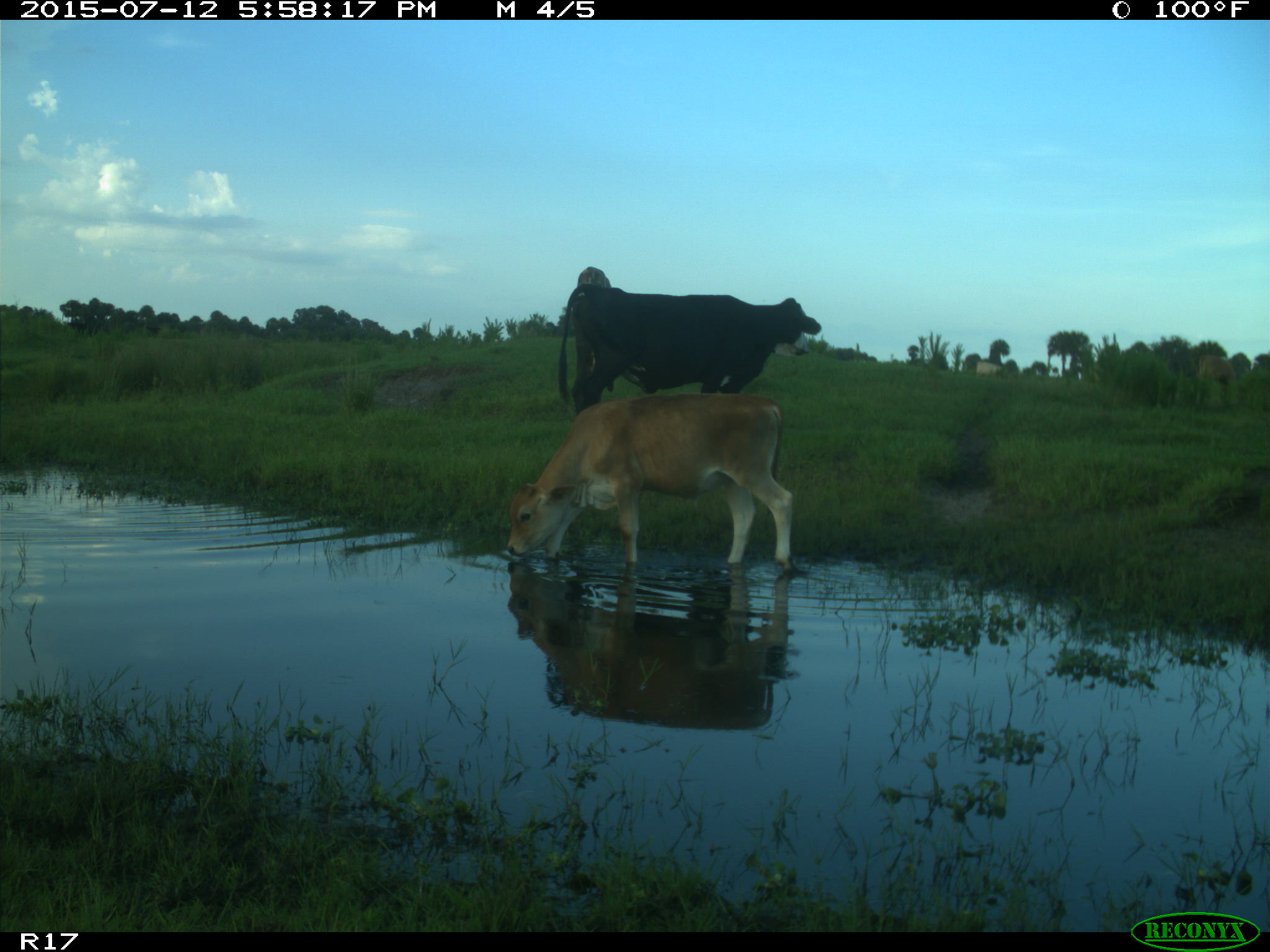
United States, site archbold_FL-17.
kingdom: Animalia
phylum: Chordata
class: Mammalia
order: Artiodactyla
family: Bovidae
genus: Bos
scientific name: Bos taurus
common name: domestic cow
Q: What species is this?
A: Bos taurus (domestic cow).